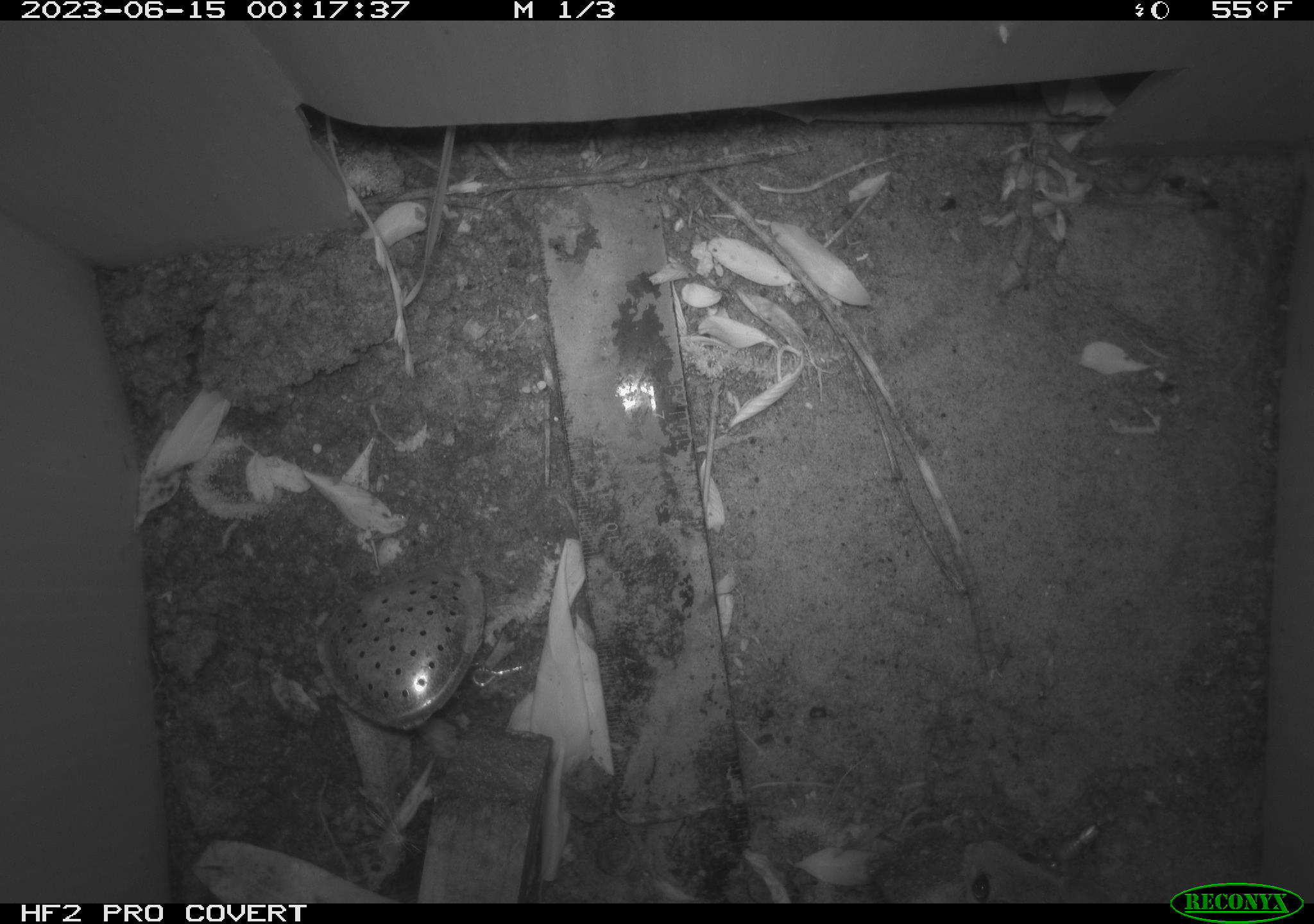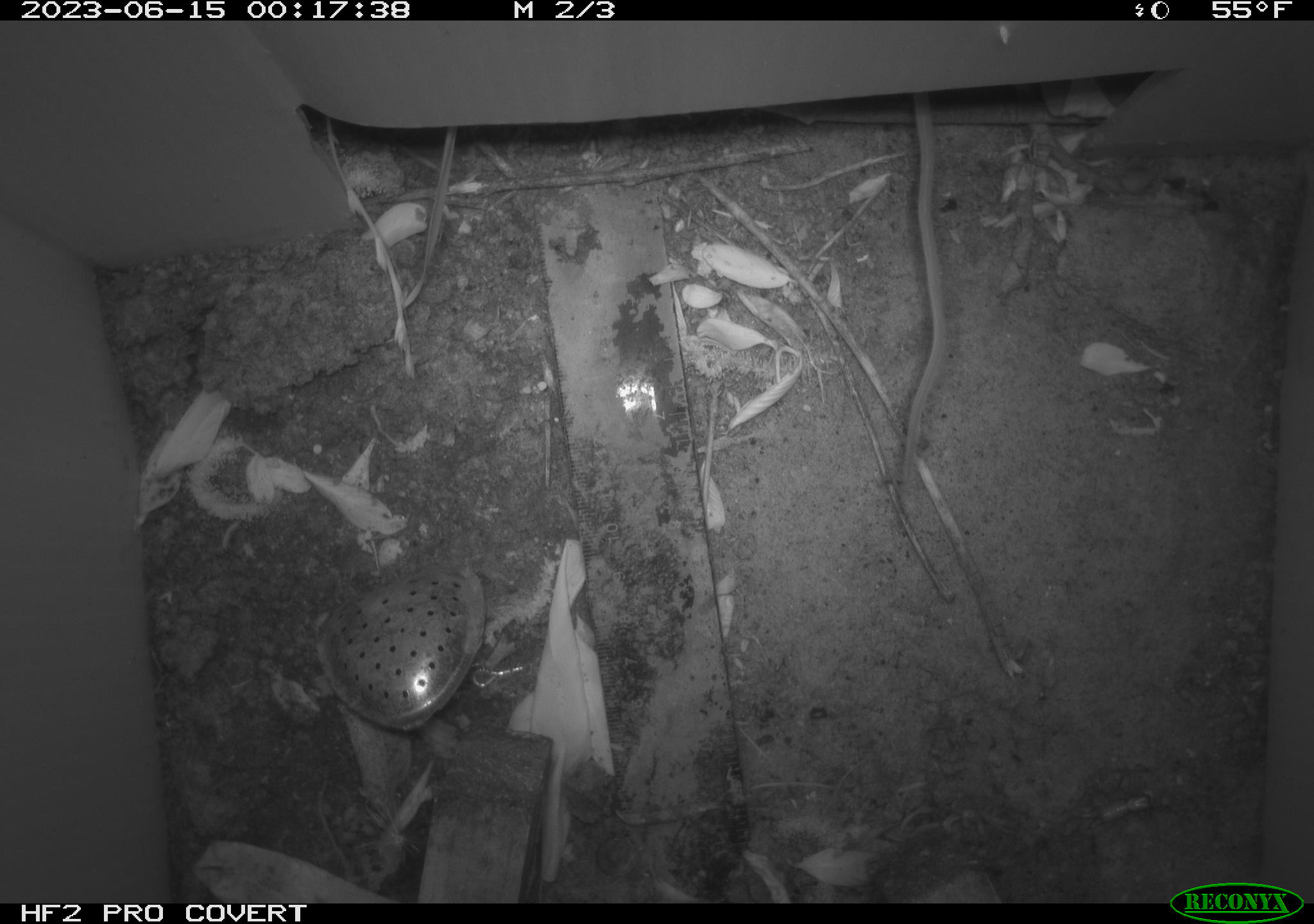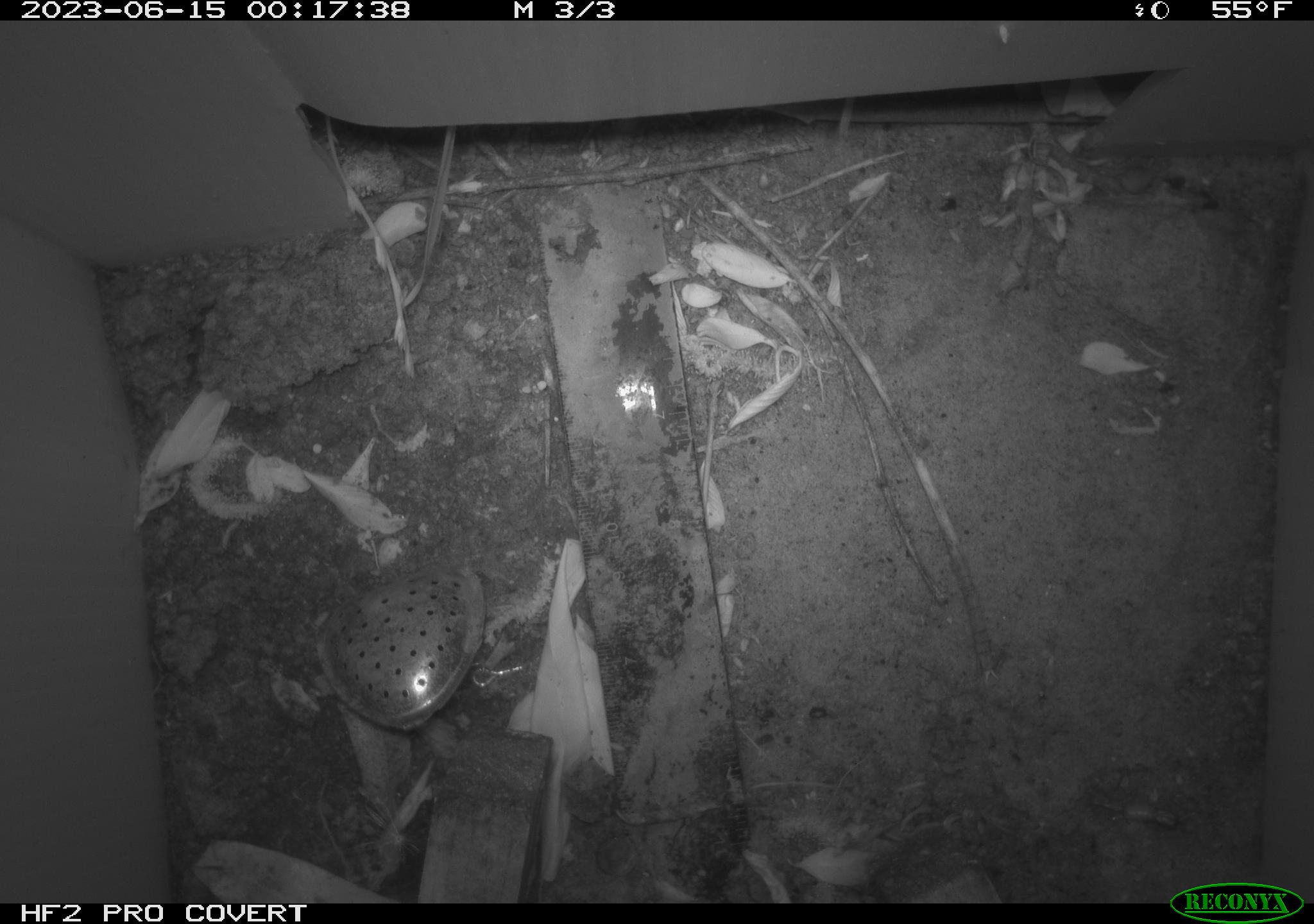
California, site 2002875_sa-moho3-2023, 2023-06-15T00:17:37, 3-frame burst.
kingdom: Animalia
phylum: Chordata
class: Mammalia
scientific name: Mammalia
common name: small mammal